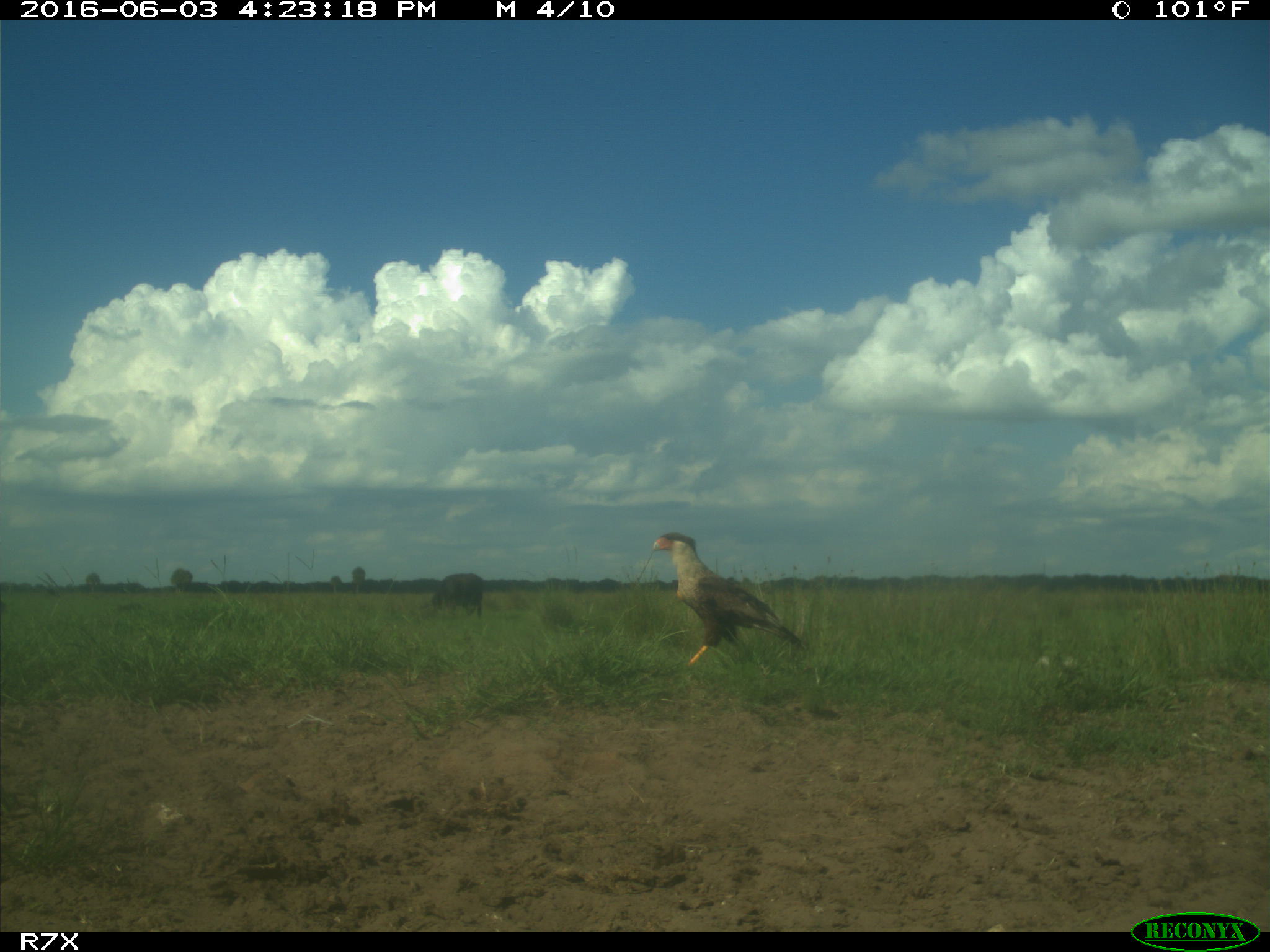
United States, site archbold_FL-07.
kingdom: Animalia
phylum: Chordata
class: Mammalia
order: Artiodactyla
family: Bovidae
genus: Bos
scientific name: Bos taurus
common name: domestic cow